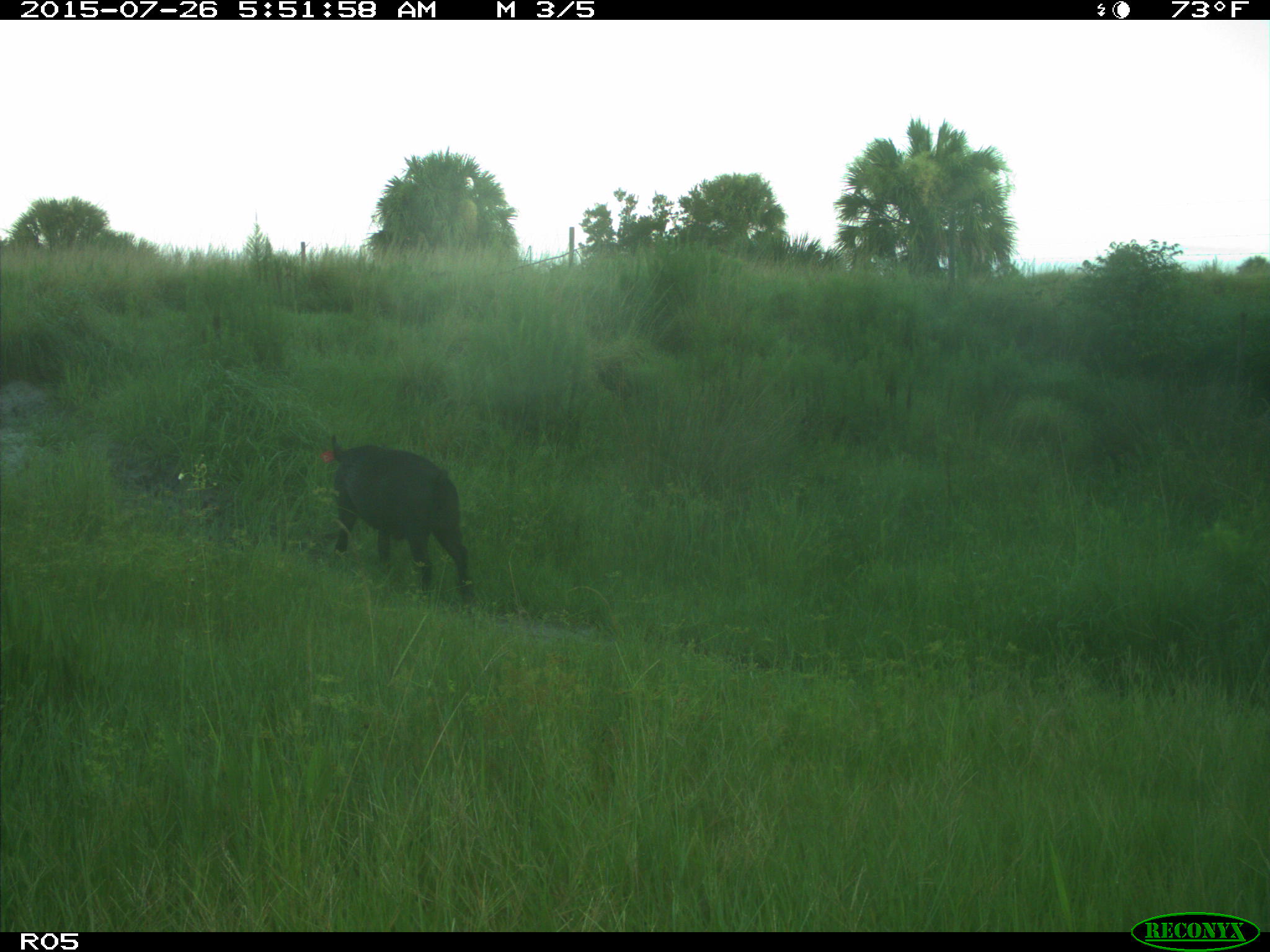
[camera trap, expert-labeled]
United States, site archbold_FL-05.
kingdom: Animalia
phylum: Chordata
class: Mammalia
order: Artiodactyla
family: Suidae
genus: Sus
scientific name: Sus scrofa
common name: wild boar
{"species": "Sus scrofa (wild boar)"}